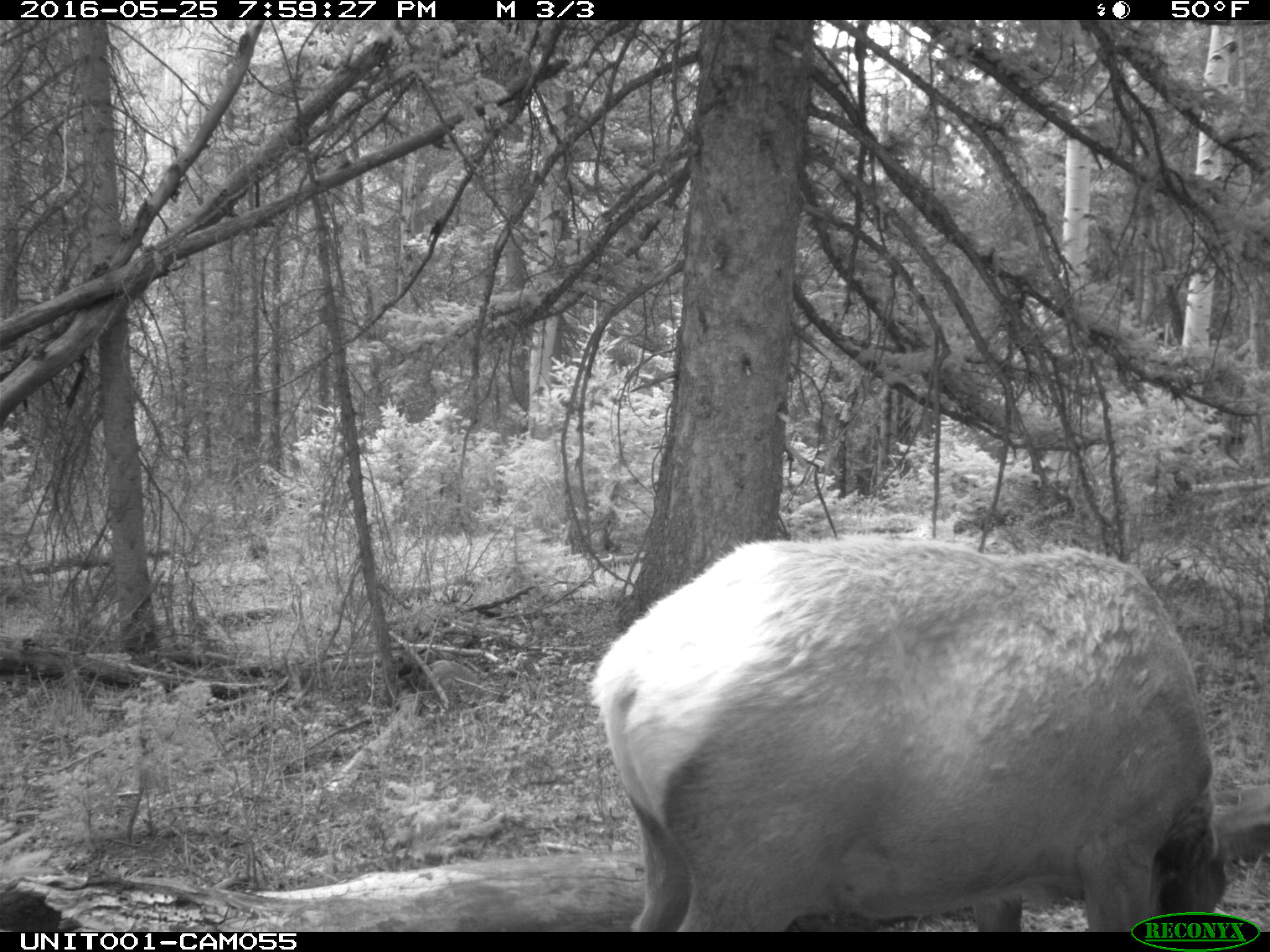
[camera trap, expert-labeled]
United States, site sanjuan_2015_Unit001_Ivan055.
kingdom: Animalia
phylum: Chordata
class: Mammalia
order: Artiodactyla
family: Cervidae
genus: Cervus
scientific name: Cervus elaphus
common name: red deer